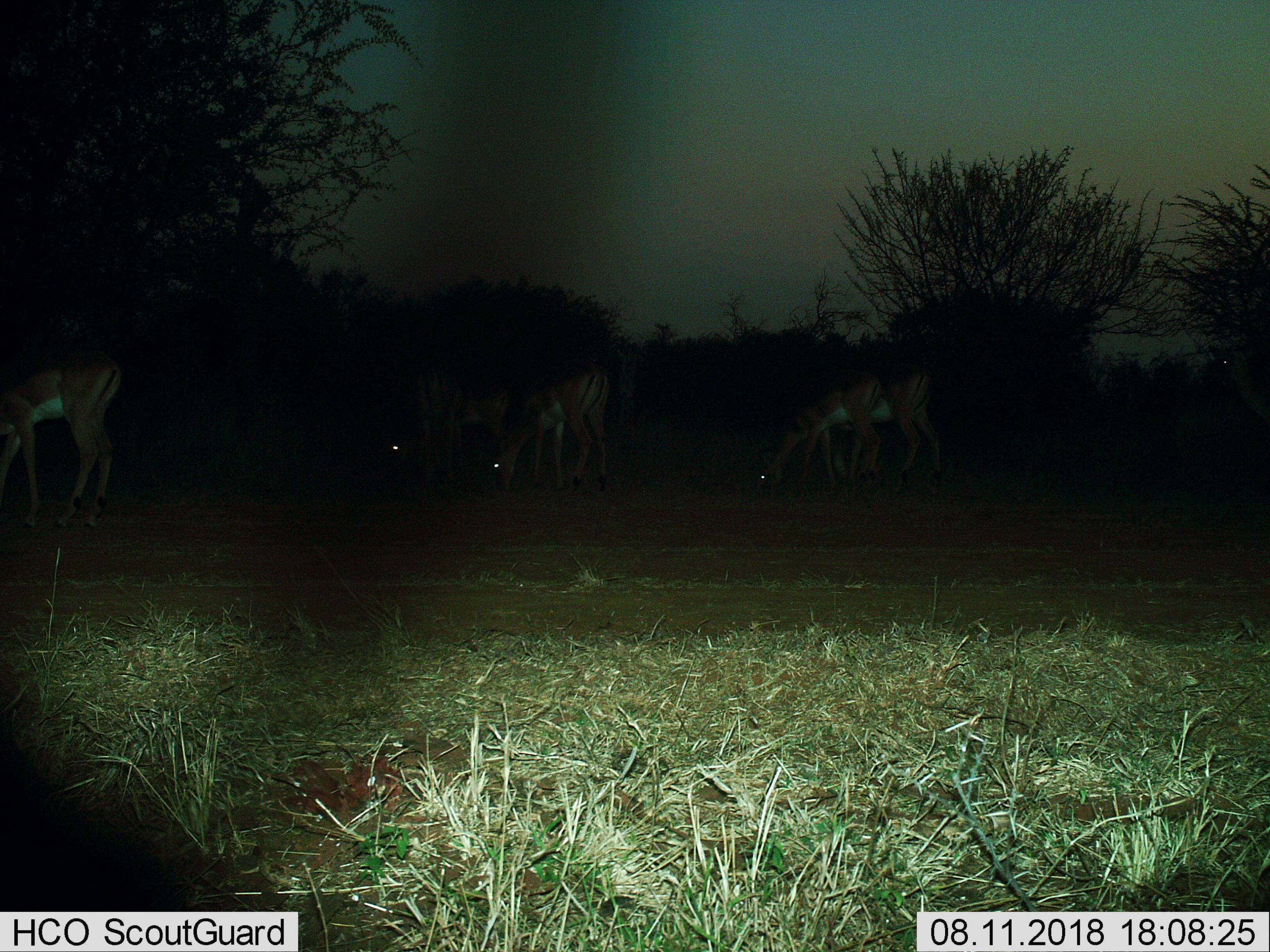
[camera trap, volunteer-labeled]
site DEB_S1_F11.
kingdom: Animalia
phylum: Chordata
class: Mammalia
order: Artiodactyla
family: Bovidae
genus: Aepyceros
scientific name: Aepyceros melampus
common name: impala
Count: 6.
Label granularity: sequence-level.